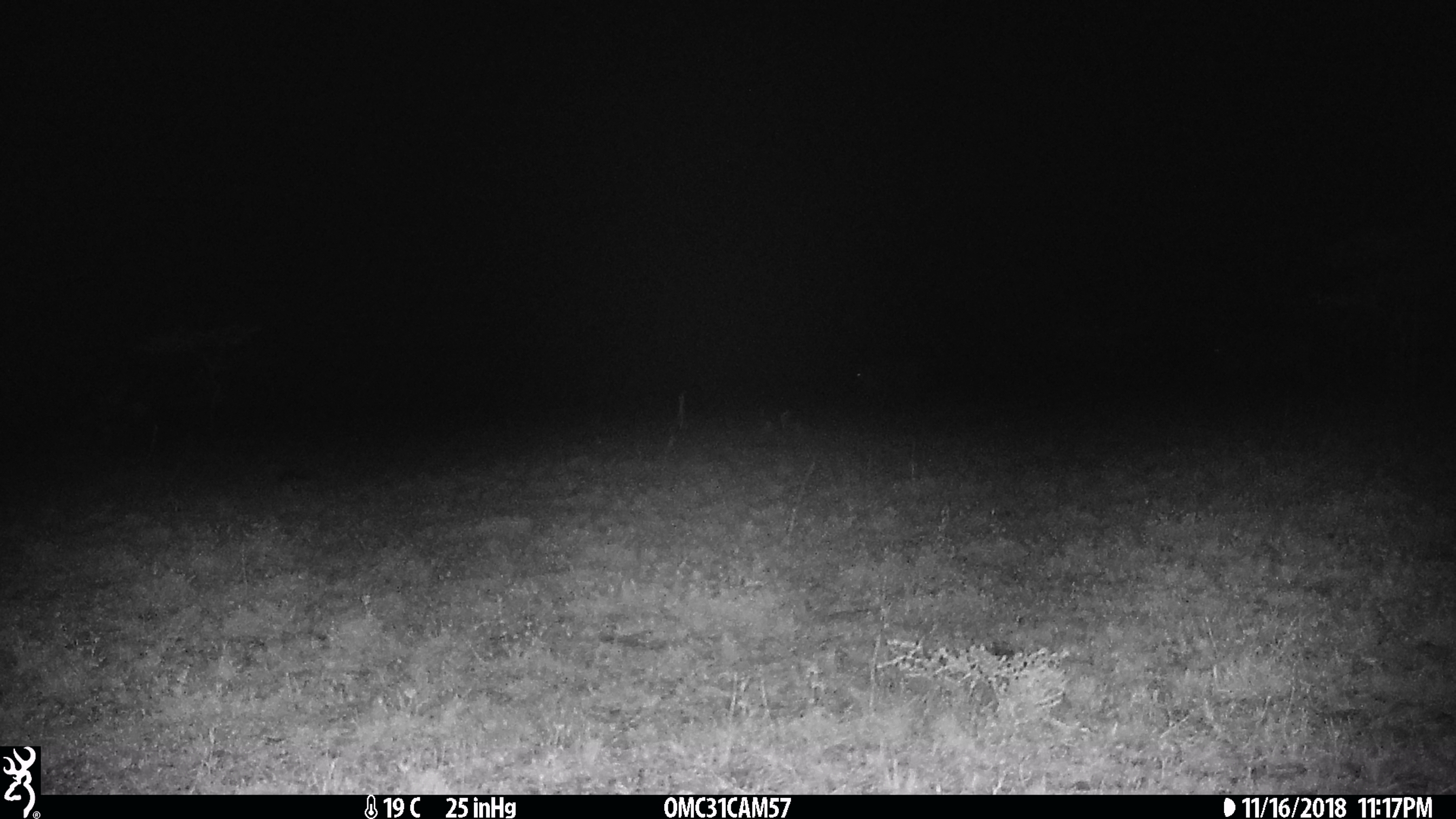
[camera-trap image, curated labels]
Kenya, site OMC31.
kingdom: Animalia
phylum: Chordata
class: Mammalia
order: Artiodactyla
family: Bovidae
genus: Connochaetes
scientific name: Connochaetes taurinus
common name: blue wildebeest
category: wildebeest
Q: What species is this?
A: Wildebeest (blue wildebeest) (Connochaetes taurinus).